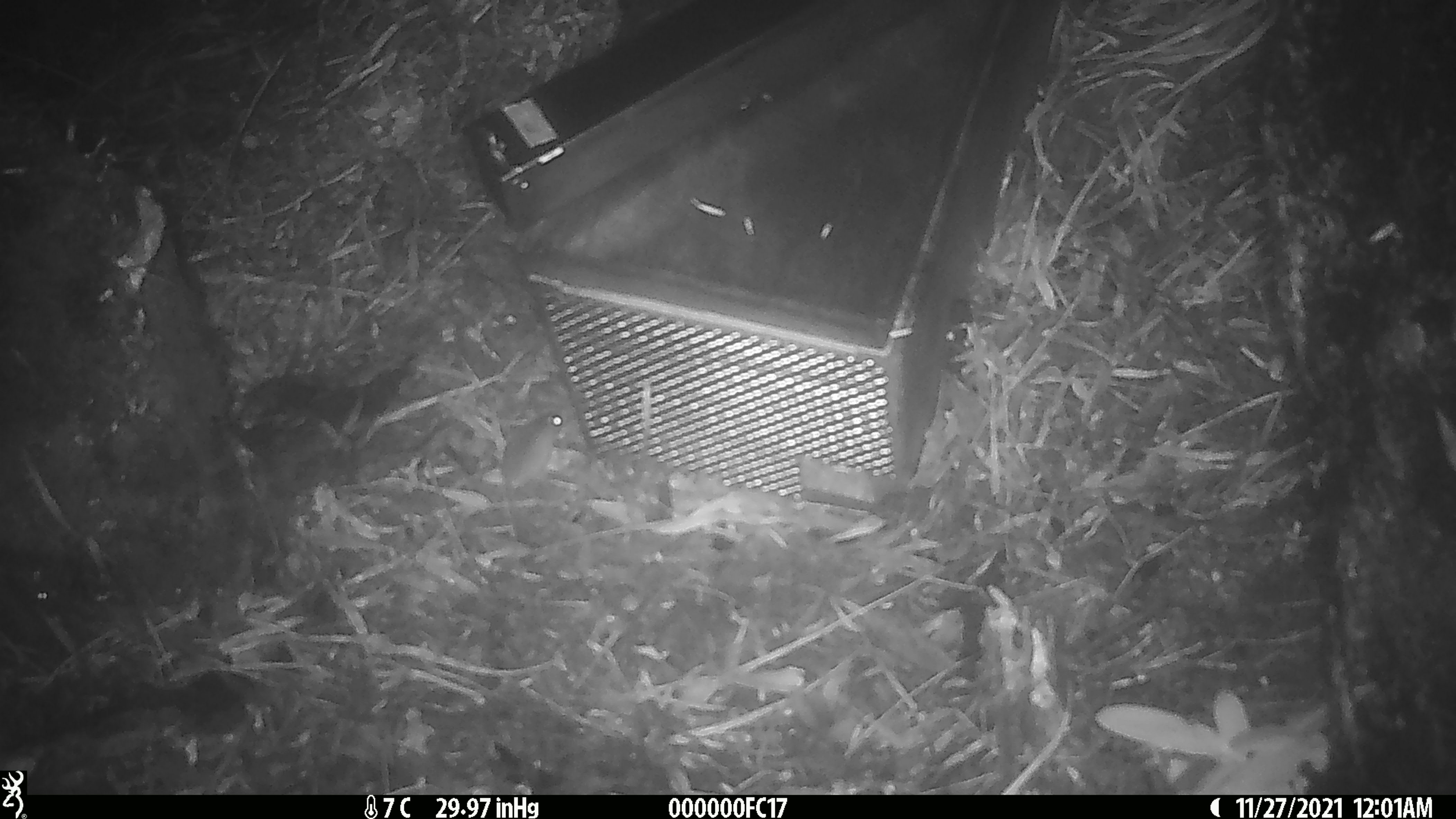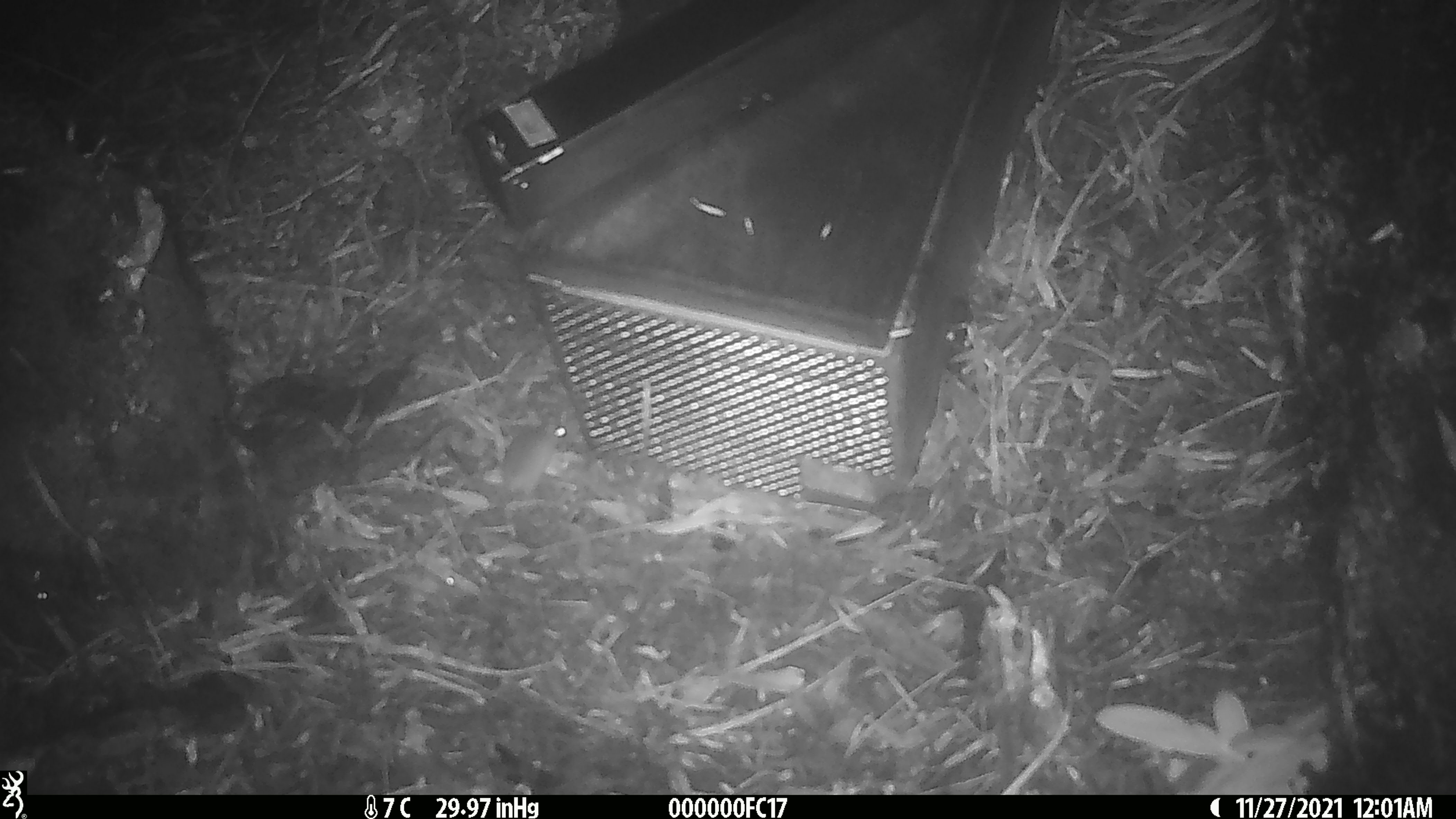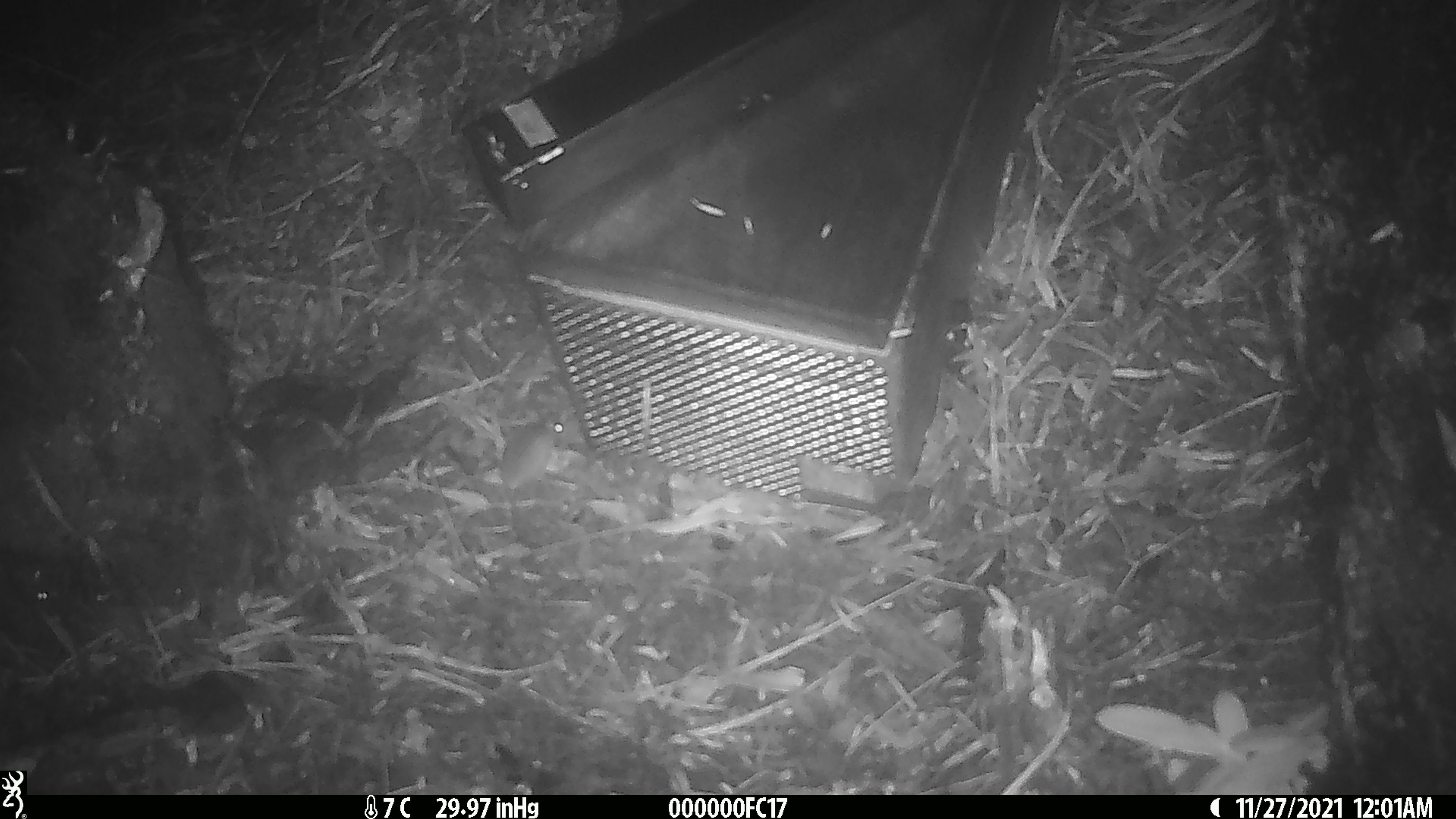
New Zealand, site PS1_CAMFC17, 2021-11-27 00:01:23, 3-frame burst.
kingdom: Animalia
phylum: Chordata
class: Mammalia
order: Rodentia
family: Muridae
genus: Mus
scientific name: Mus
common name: mouse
Mouse (Mus).